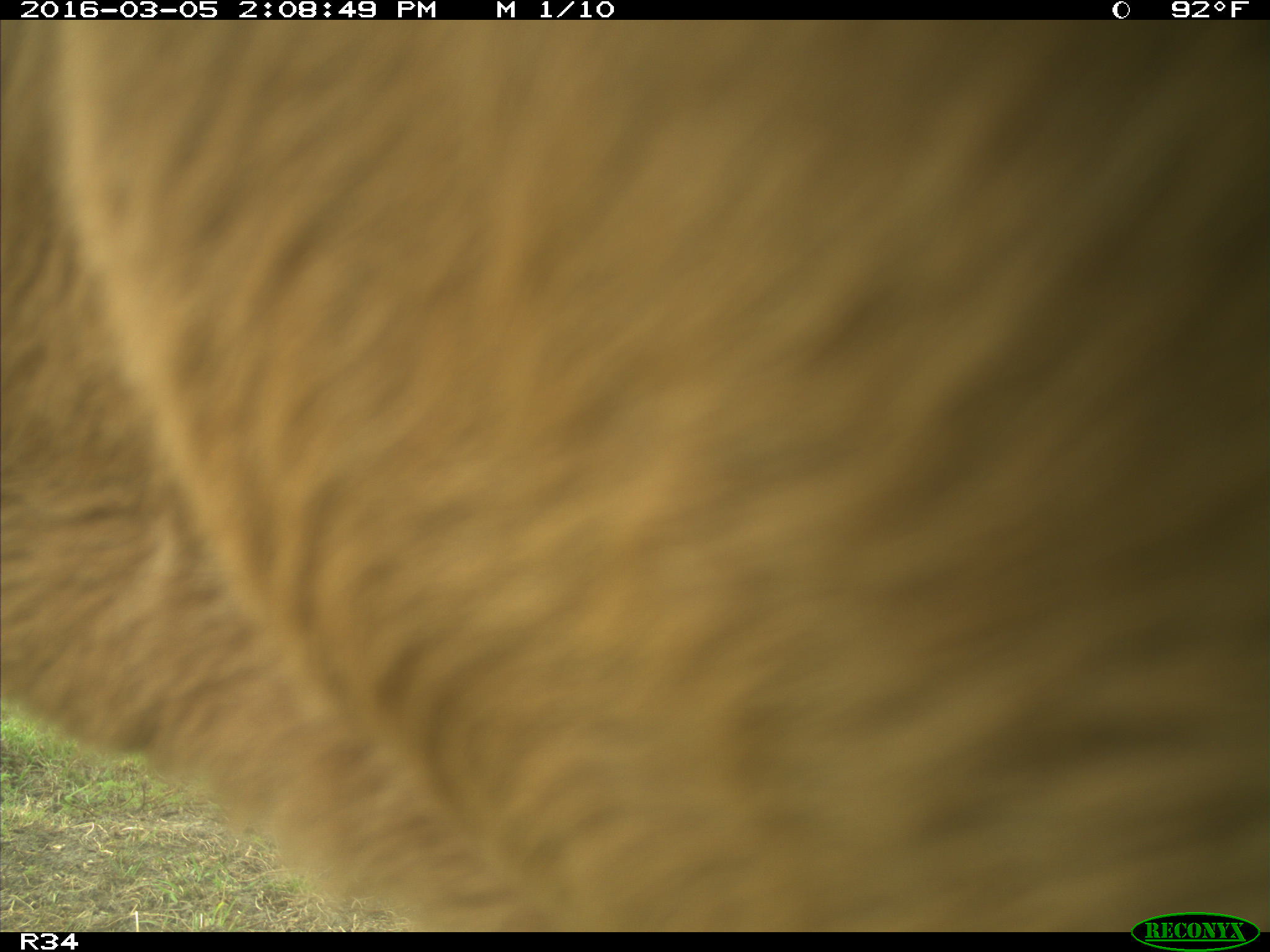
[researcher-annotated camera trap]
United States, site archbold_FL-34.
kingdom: Animalia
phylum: Chordata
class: Mammalia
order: Artiodactyla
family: Bovidae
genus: Bos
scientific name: Bos taurus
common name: domestic cow